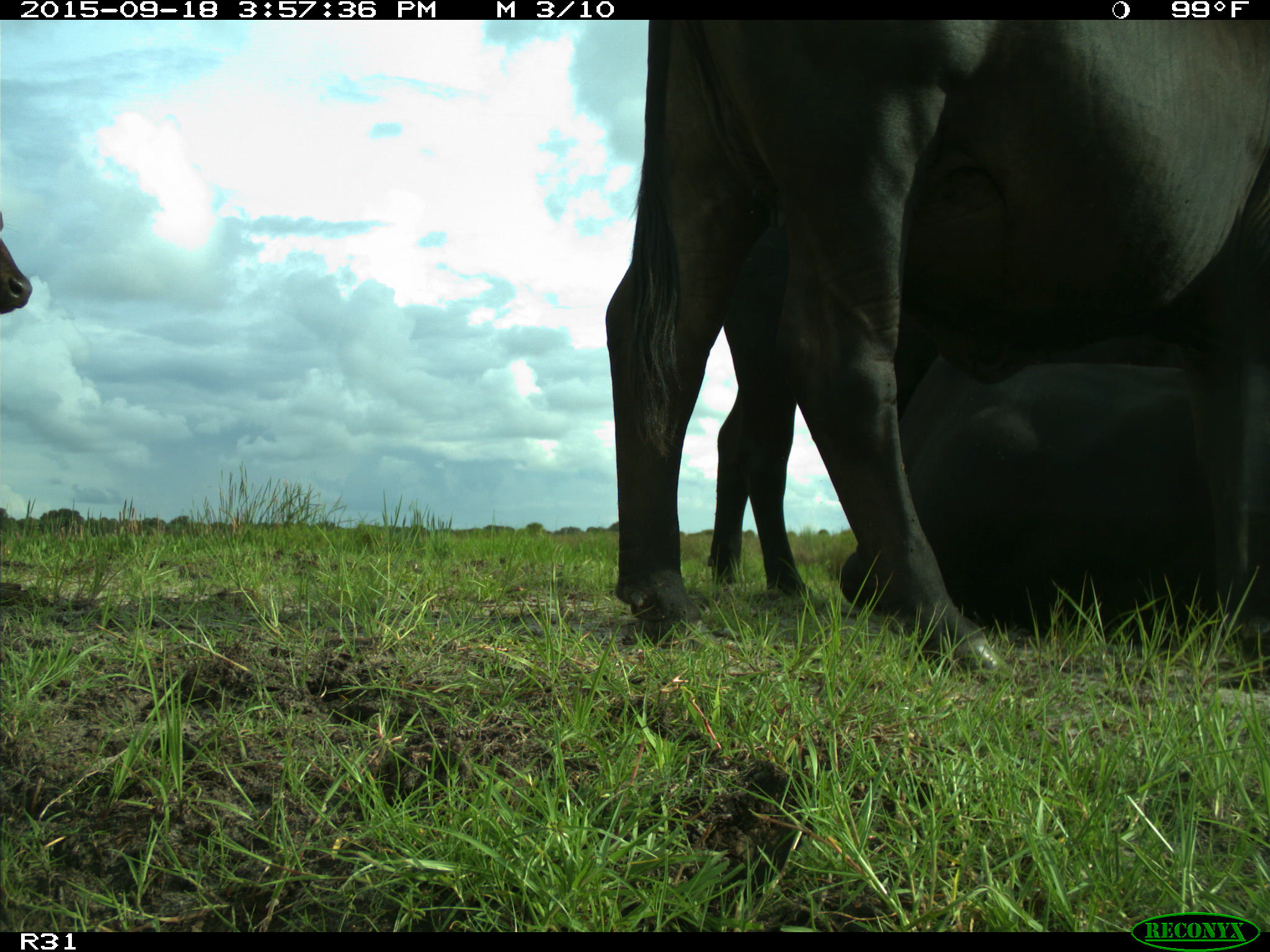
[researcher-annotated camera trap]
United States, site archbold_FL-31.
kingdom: Animalia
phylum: Chordata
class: Mammalia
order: Artiodactyla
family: Bovidae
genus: Bos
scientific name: Bos taurus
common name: domestic cow